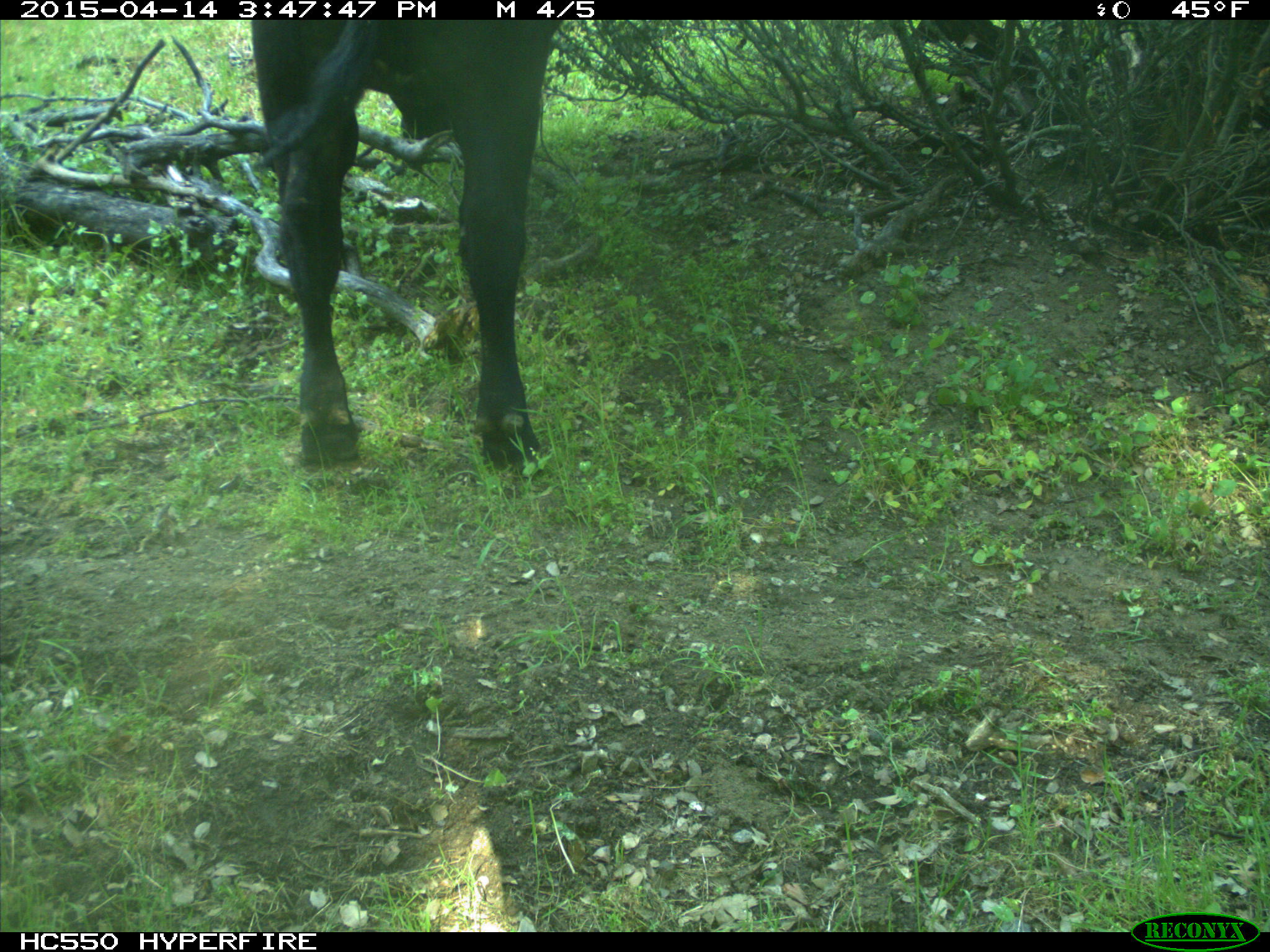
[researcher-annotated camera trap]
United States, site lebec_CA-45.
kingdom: Animalia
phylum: Chordata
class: Mammalia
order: Artiodactyla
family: Bovidae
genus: Bos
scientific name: Bos taurus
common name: domestic cow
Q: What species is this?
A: Bos taurus (domestic cow).